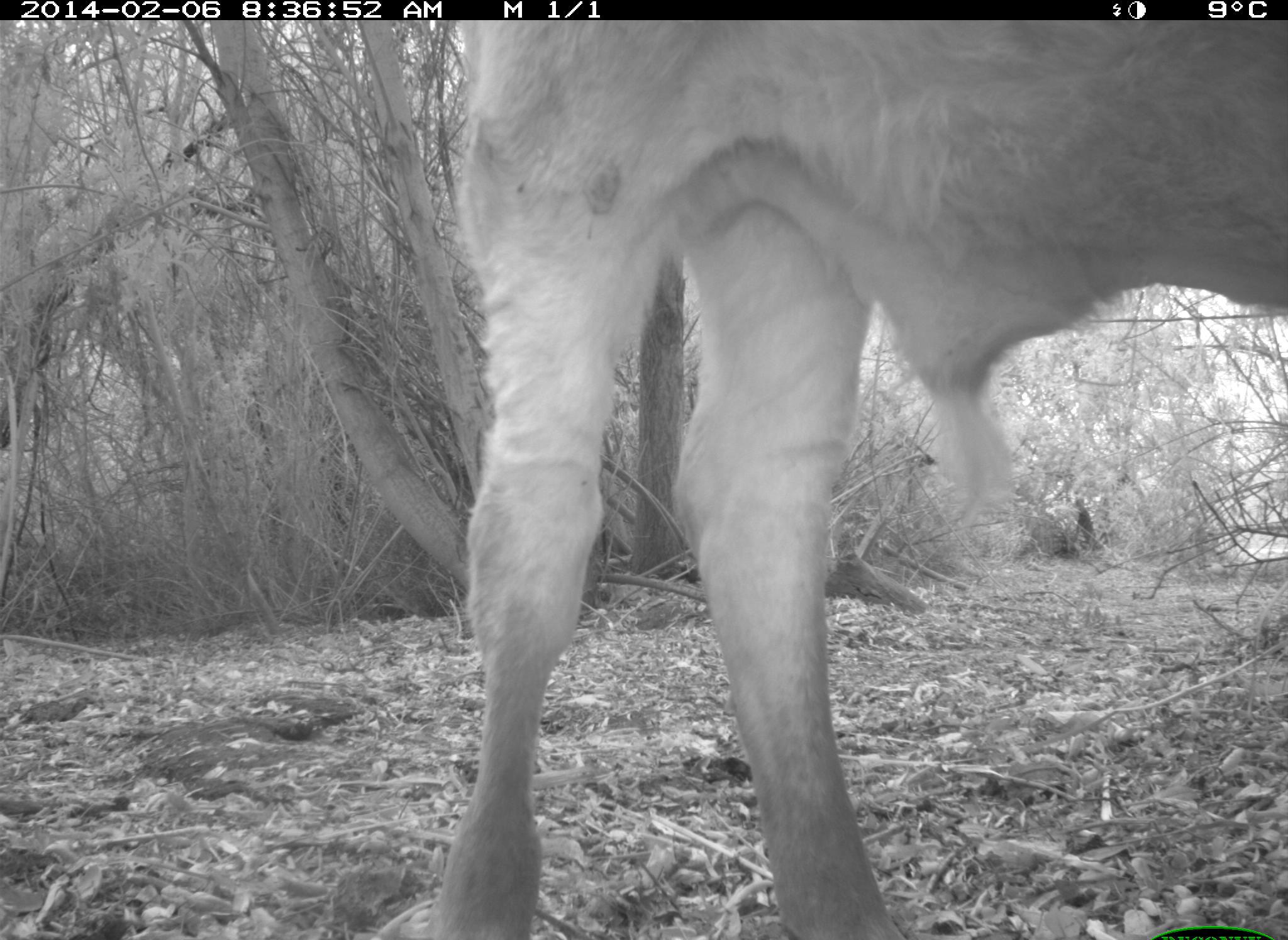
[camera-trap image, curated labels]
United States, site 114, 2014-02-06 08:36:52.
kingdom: Animalia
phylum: Chordata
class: Mammalia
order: Artiodactyla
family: Bovidae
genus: Bos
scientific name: Bos taurus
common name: cow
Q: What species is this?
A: Cow (Bos taurus).